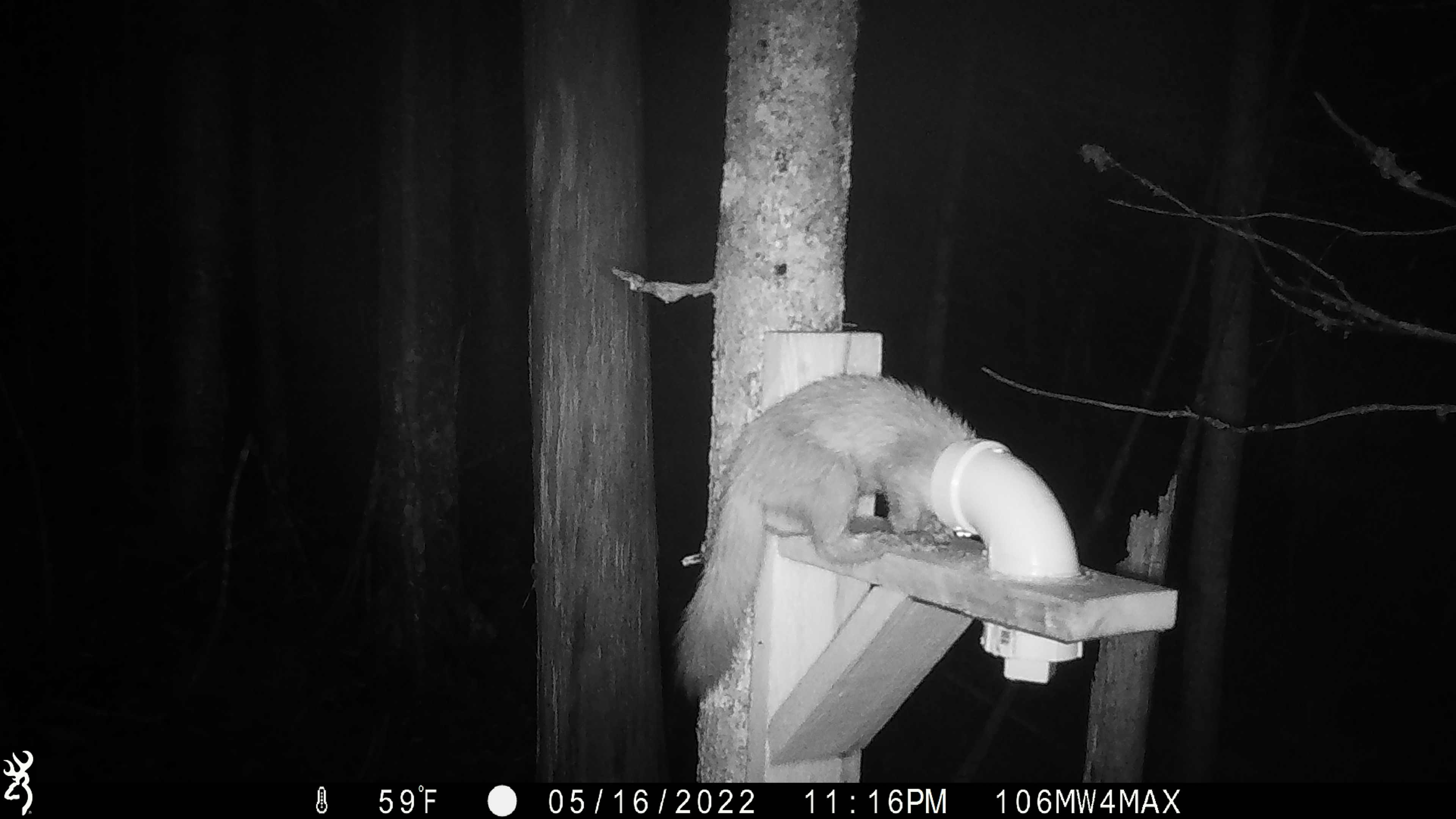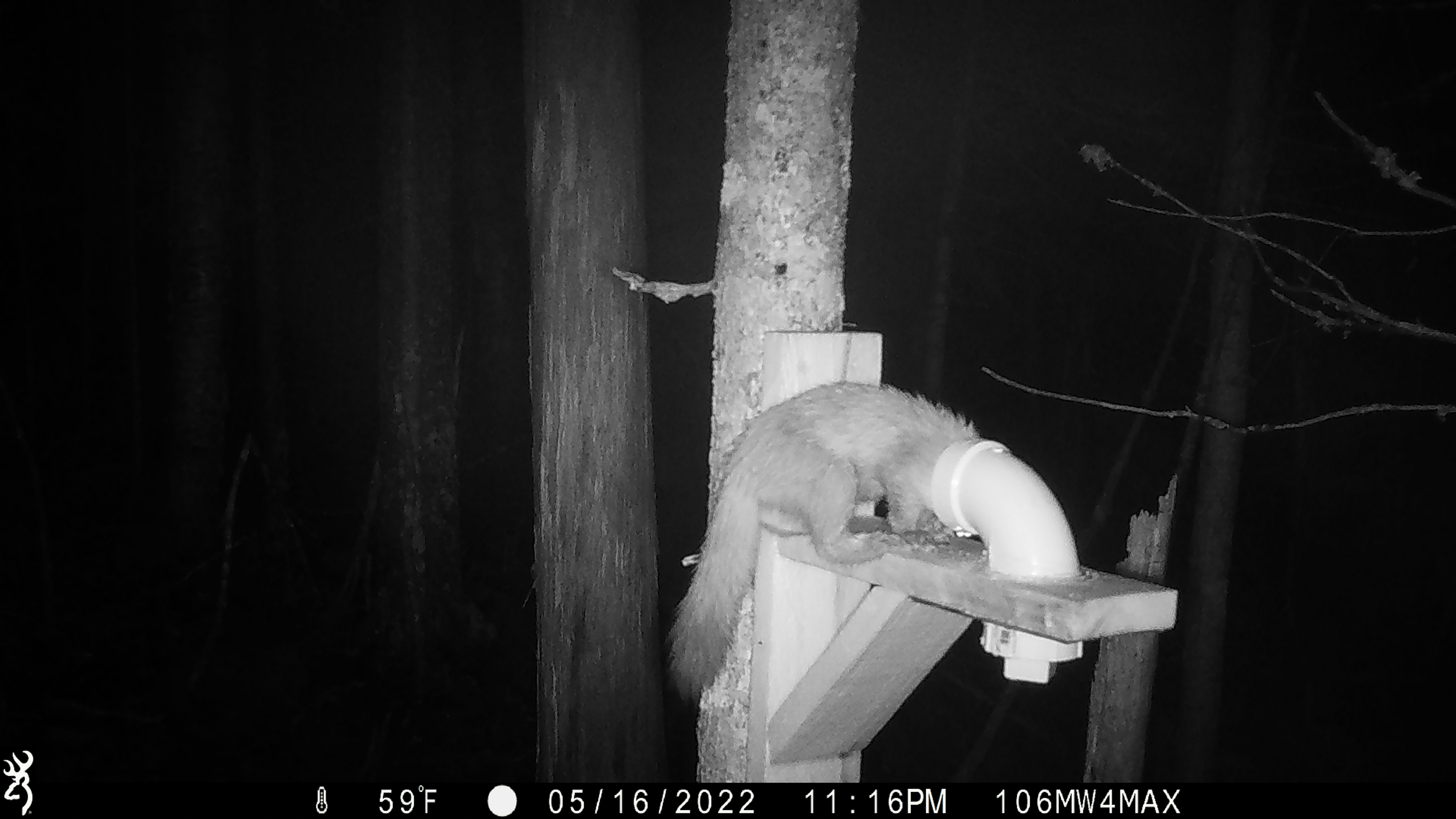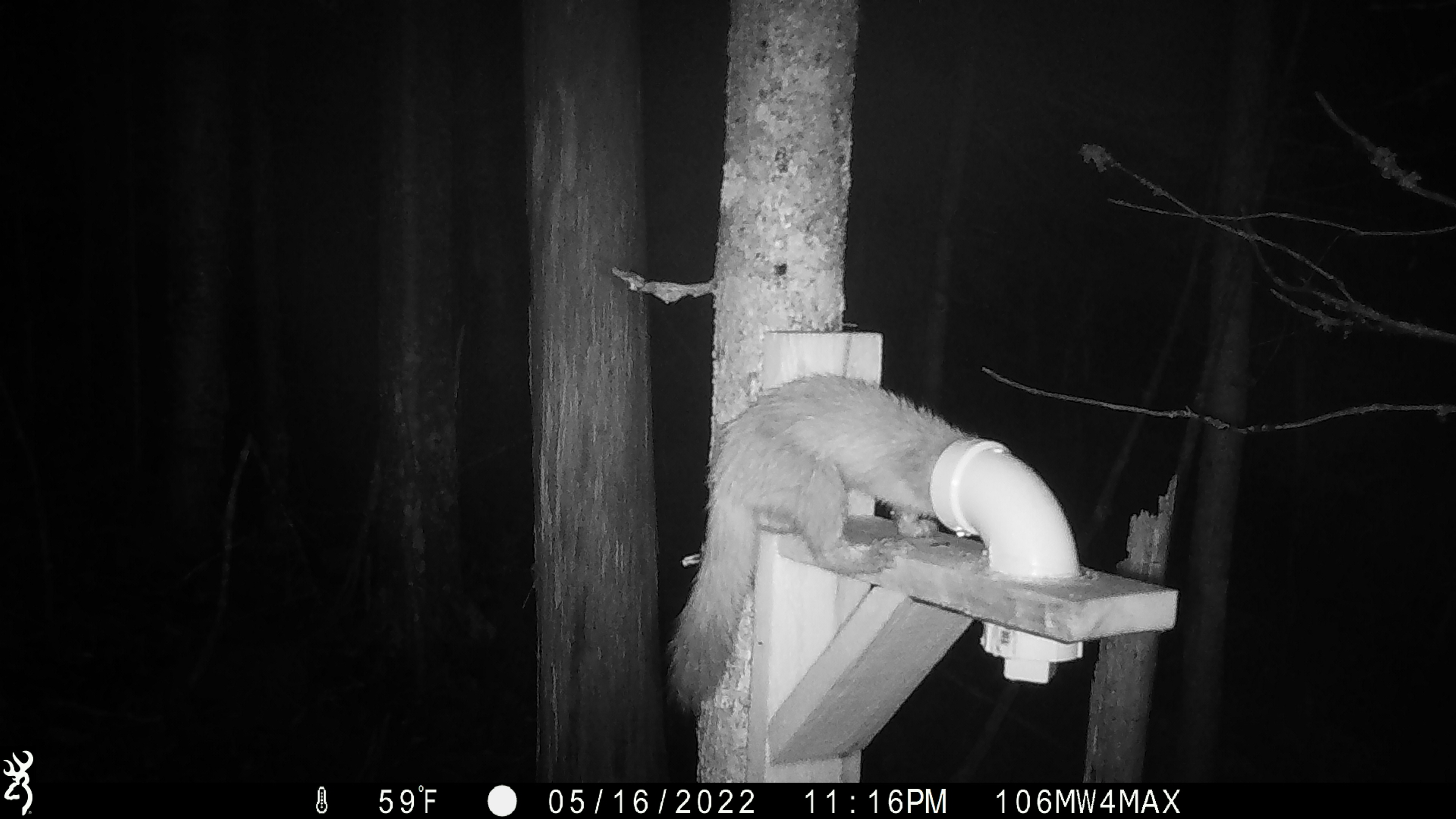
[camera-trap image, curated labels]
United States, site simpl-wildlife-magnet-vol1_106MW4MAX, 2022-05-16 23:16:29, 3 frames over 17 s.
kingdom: Animalia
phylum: Chordata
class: Mammalia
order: Carnivora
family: Mustelidae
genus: Martes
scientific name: Martes americana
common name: american marten